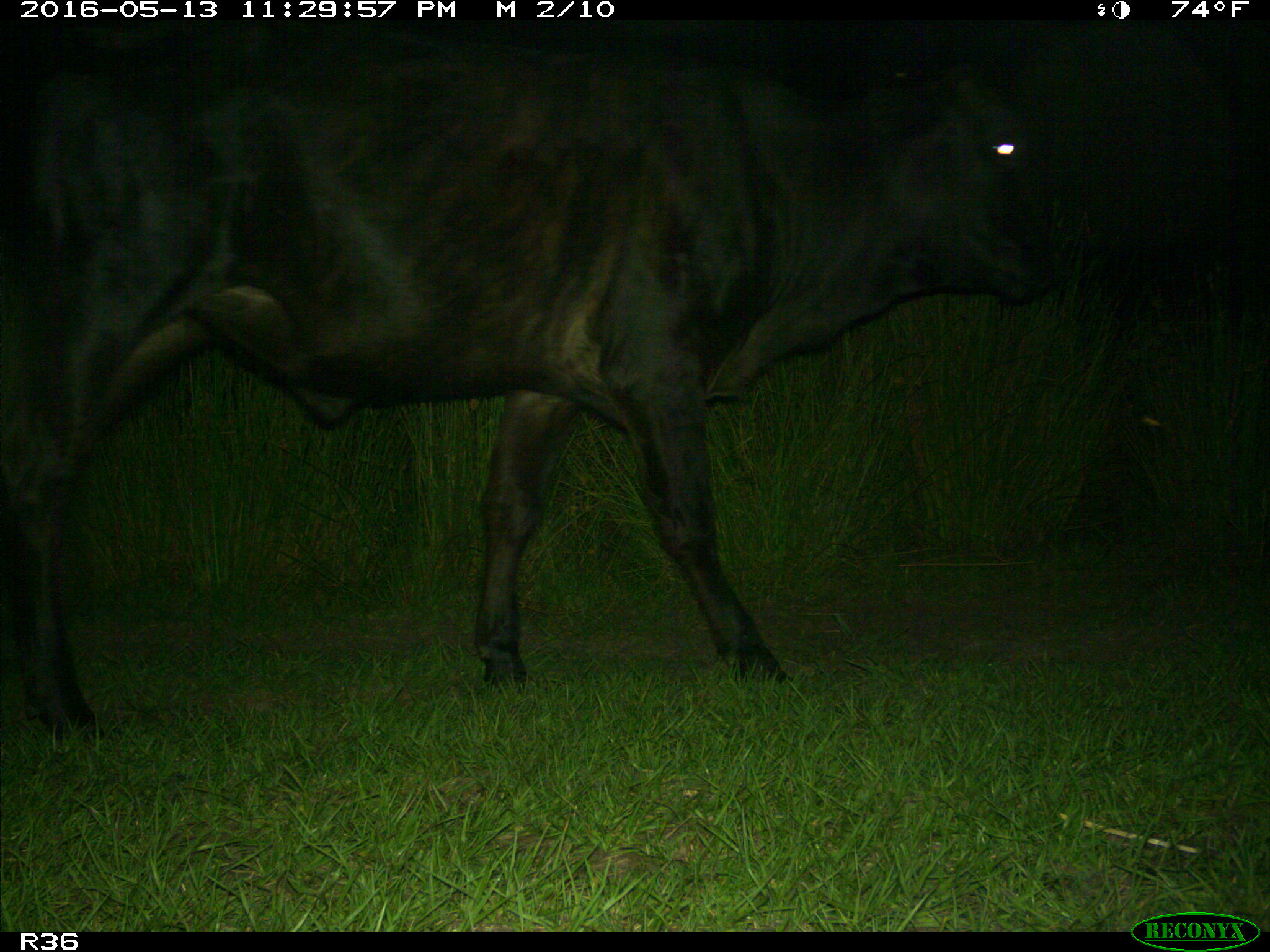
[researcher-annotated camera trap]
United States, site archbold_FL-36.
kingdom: Animalia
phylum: Chordata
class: Mammalia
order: Artiodactyla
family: Bovidae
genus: Bos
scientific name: Bos taurus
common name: domestic cow